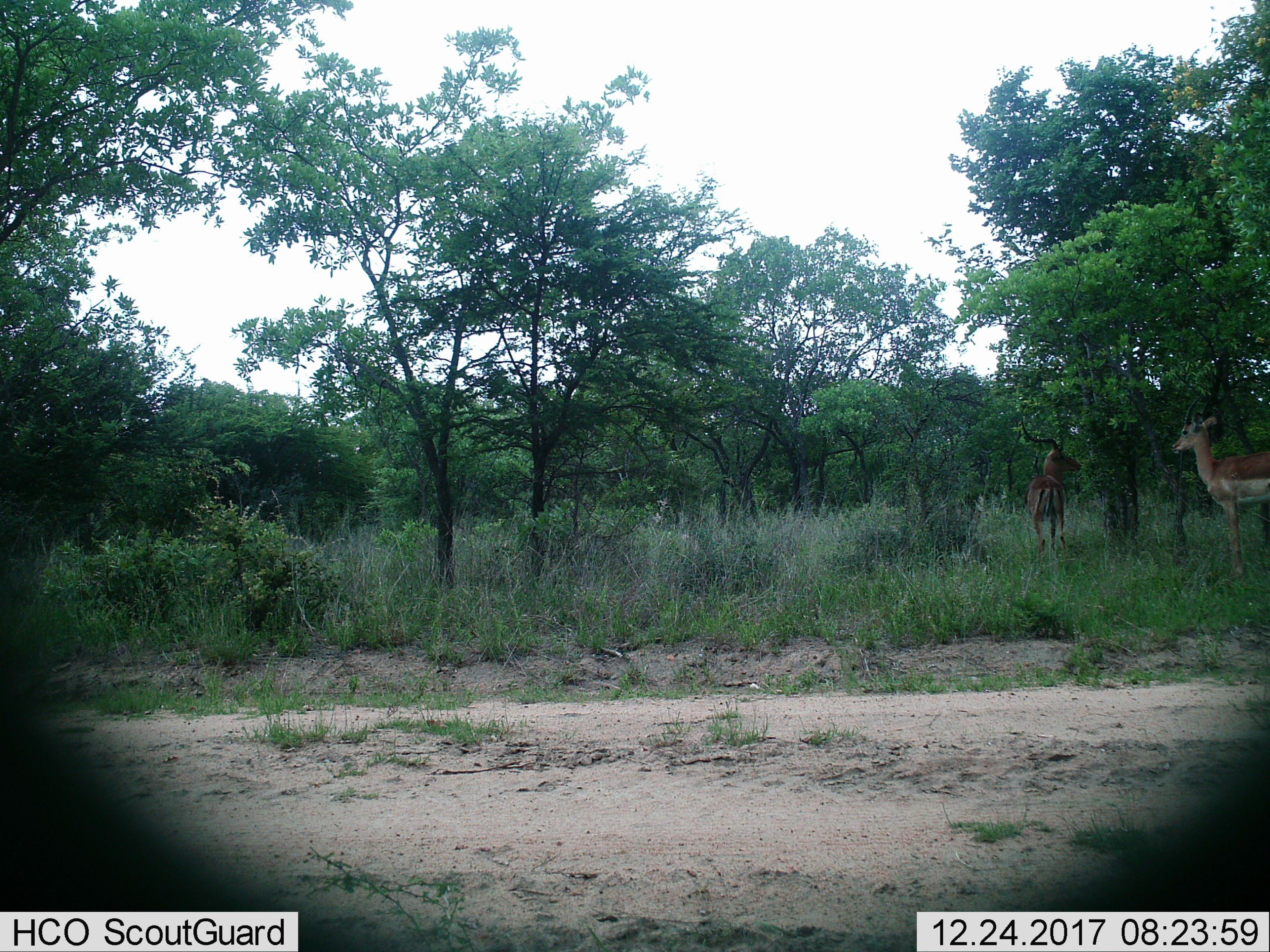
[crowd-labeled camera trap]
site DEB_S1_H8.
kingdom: Animalia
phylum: Chordata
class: Mammalia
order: Artiodactyla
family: Bovidae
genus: Aepyceros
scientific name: Aepyceros melampus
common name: impala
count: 2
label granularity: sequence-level